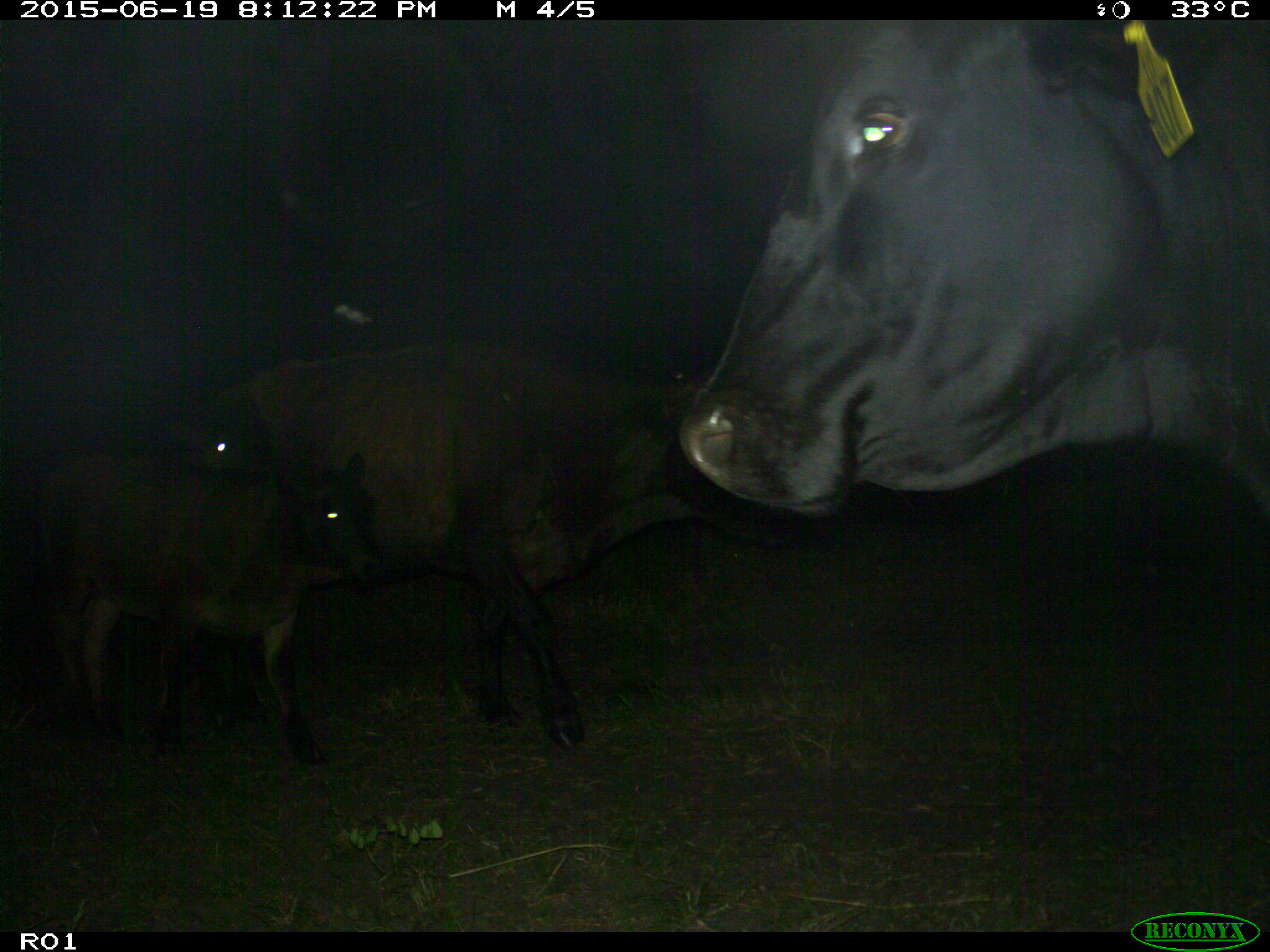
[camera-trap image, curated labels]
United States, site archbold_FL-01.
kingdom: Animalia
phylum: Chordata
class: Mammalia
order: Artiodactyla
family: Bovidae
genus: Bos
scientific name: Bos taurus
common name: domestic cow